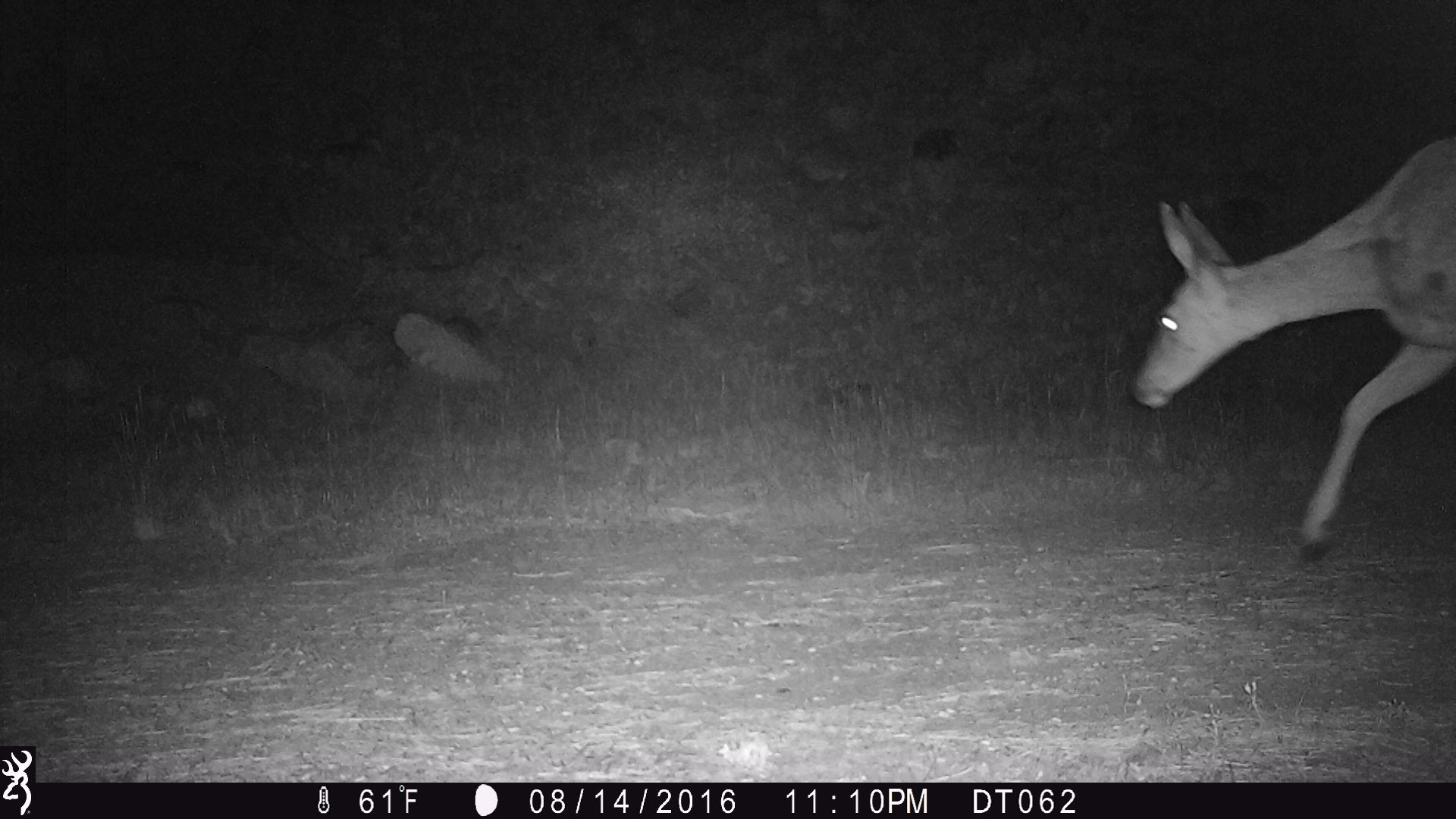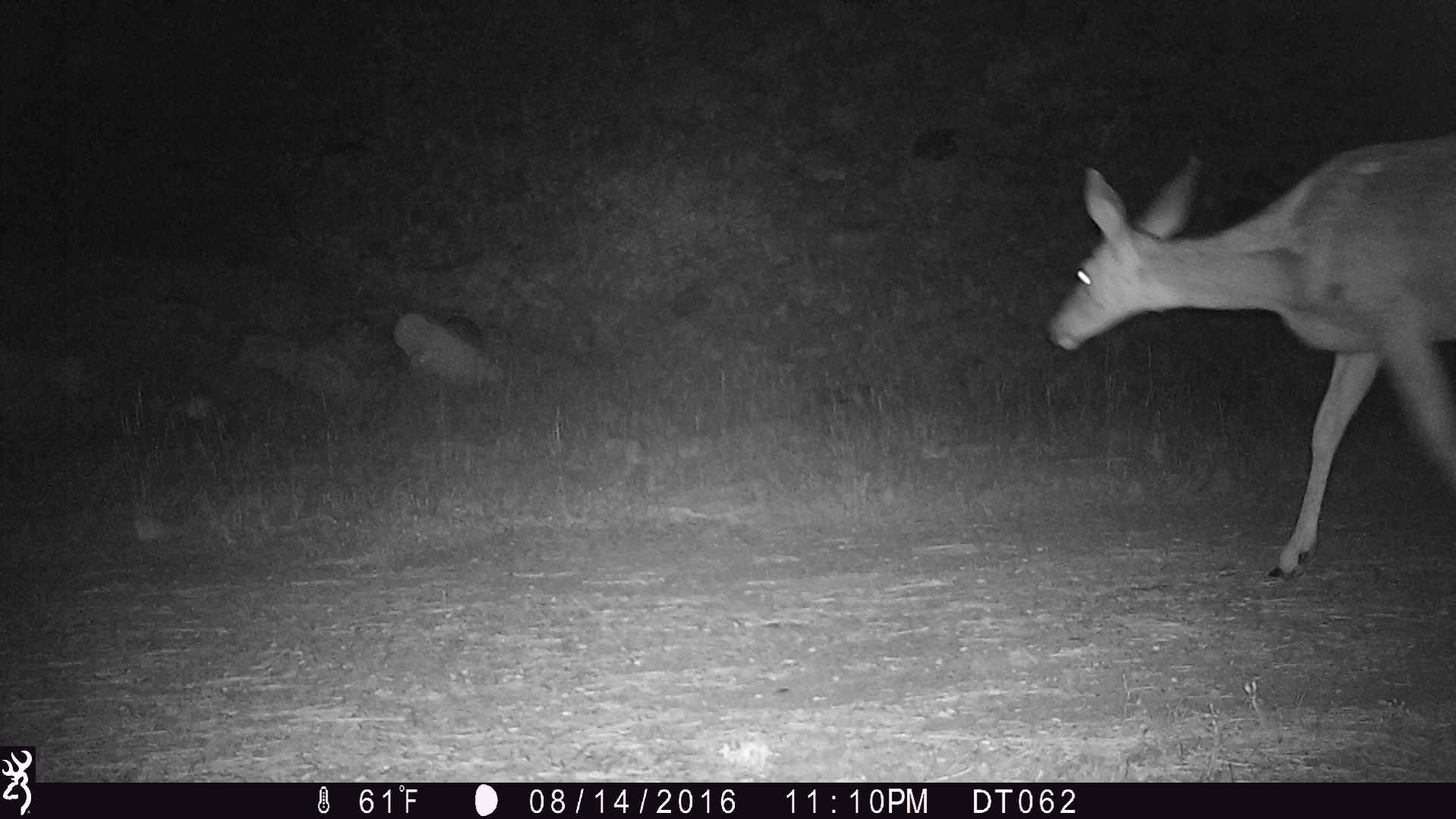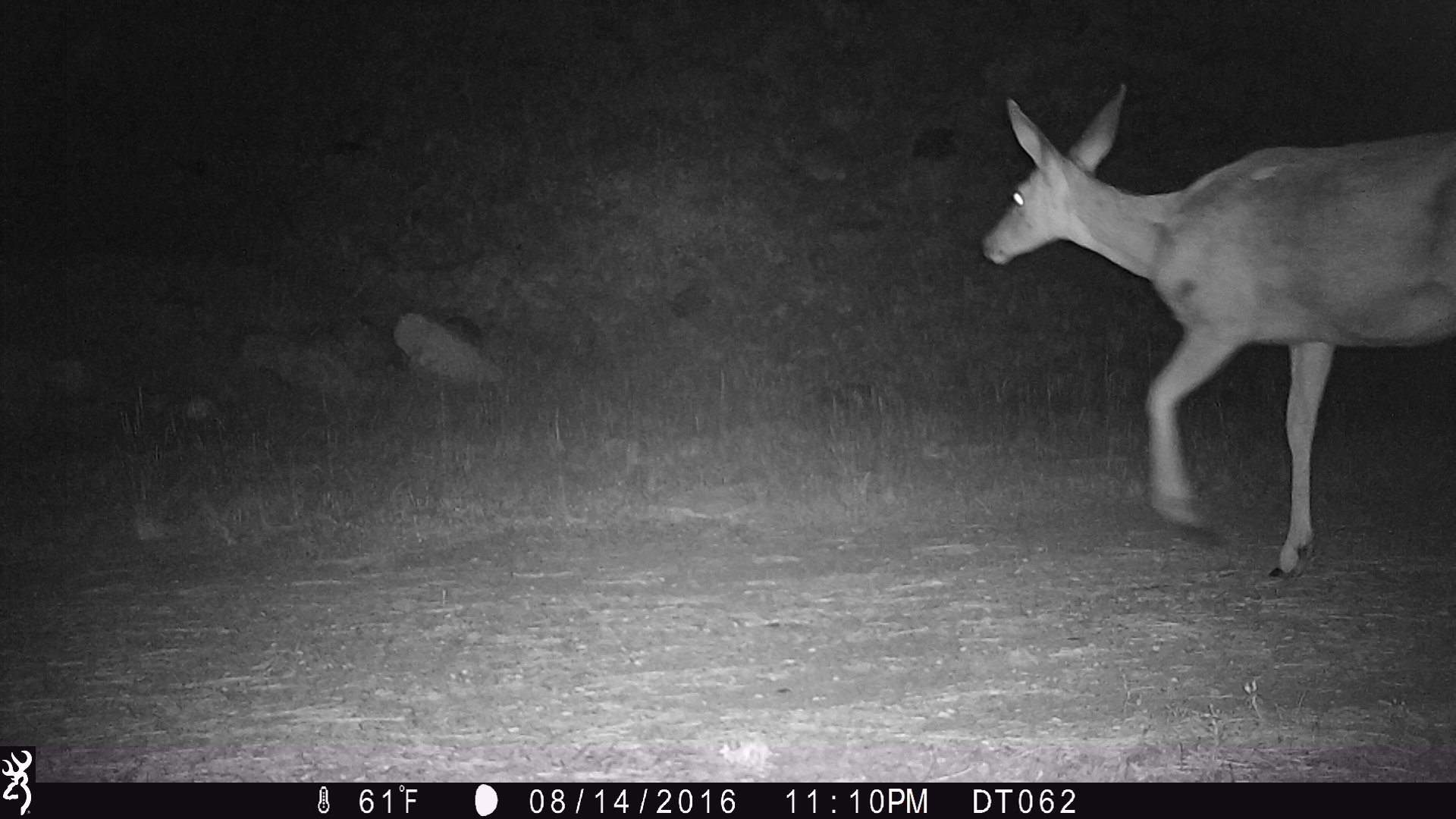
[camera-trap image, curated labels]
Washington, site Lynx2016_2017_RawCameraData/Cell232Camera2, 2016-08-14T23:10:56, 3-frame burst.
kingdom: Animalia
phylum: Chordata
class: Mammalia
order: Artiodactyla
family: Cervidae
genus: Odocoileus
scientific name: Odocoileus hemionus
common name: mule deer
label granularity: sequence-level